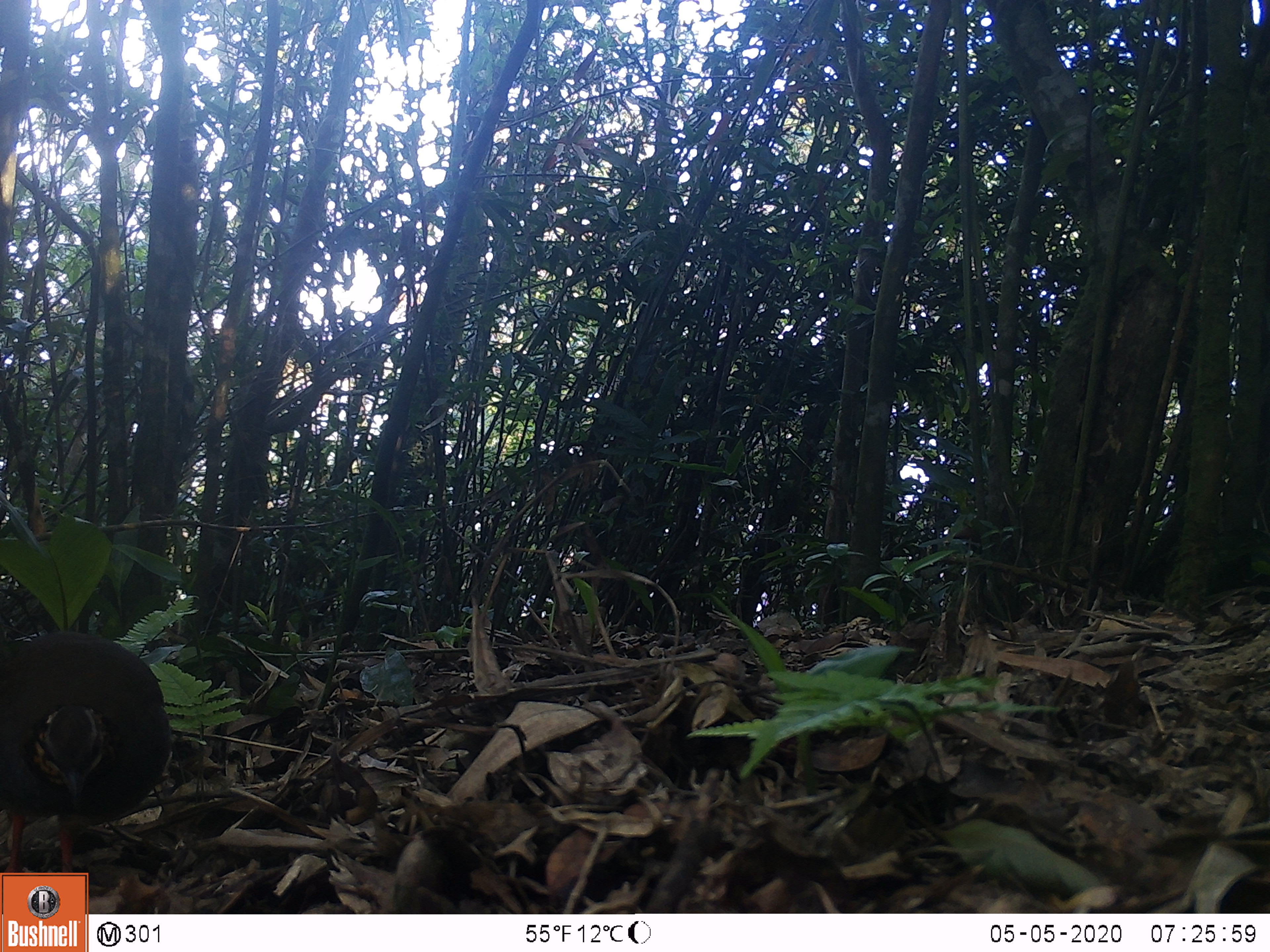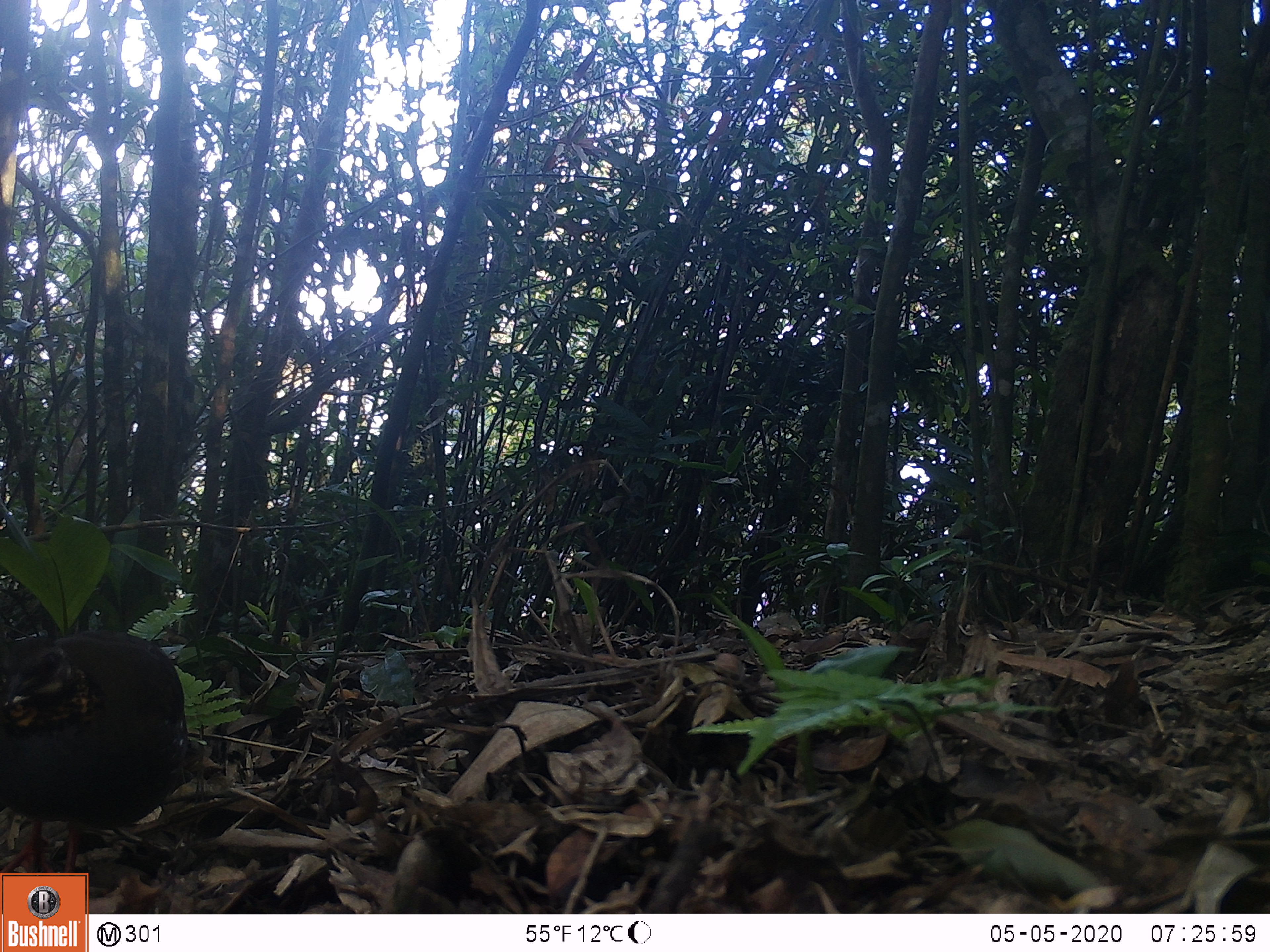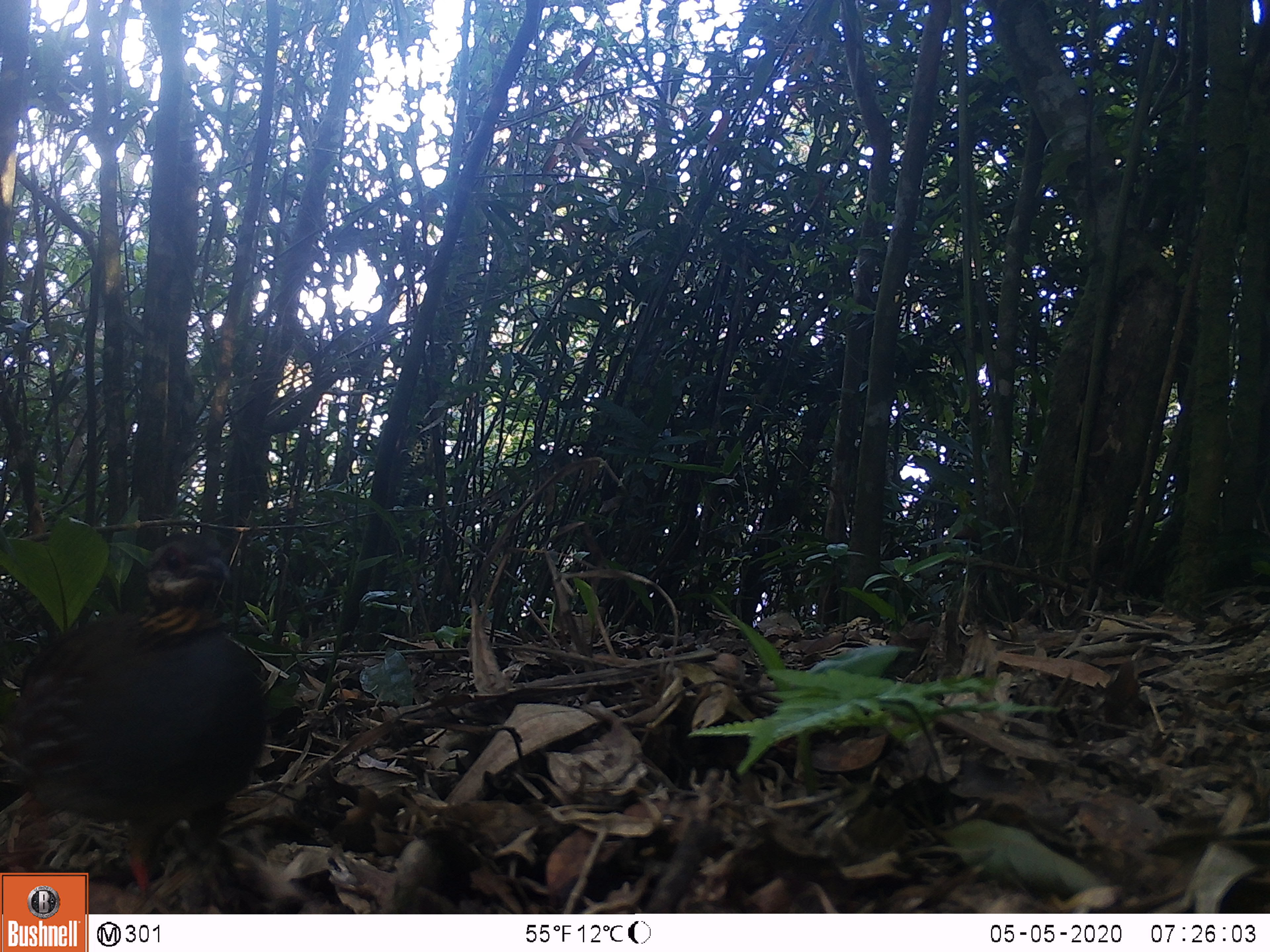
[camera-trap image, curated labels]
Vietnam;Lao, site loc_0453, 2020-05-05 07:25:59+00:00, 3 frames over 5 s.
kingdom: Animalia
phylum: Chordata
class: Aves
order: Galliformes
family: Phasianidae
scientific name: Phasianidae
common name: partridge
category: unidentified partridge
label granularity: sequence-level